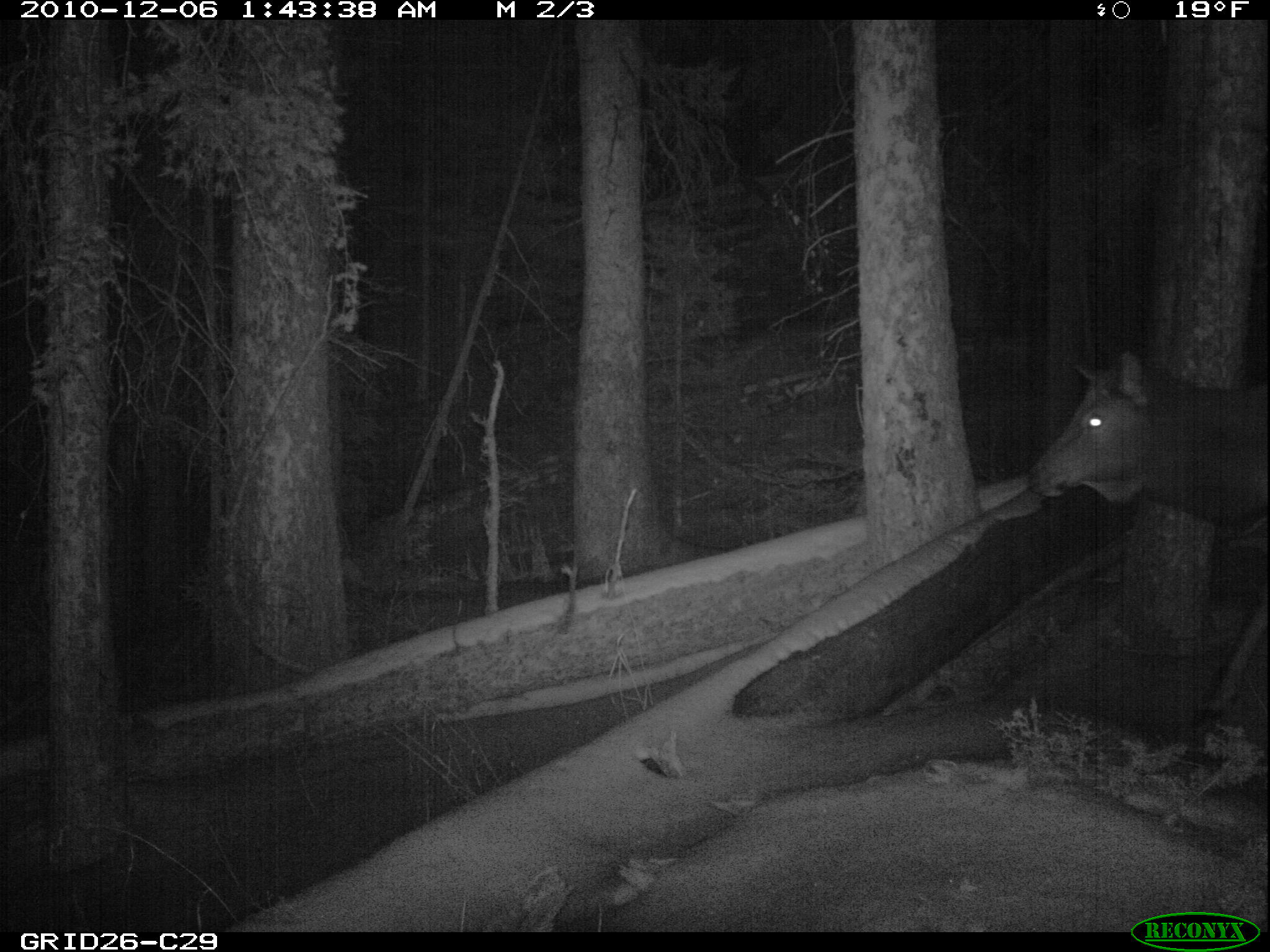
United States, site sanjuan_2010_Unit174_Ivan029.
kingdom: Animalia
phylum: Chordata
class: Mammalia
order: Artiodactyla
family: Cervidae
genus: Cervus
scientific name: Cervus elaphus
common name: red deer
Cervus elaphus (red deer).